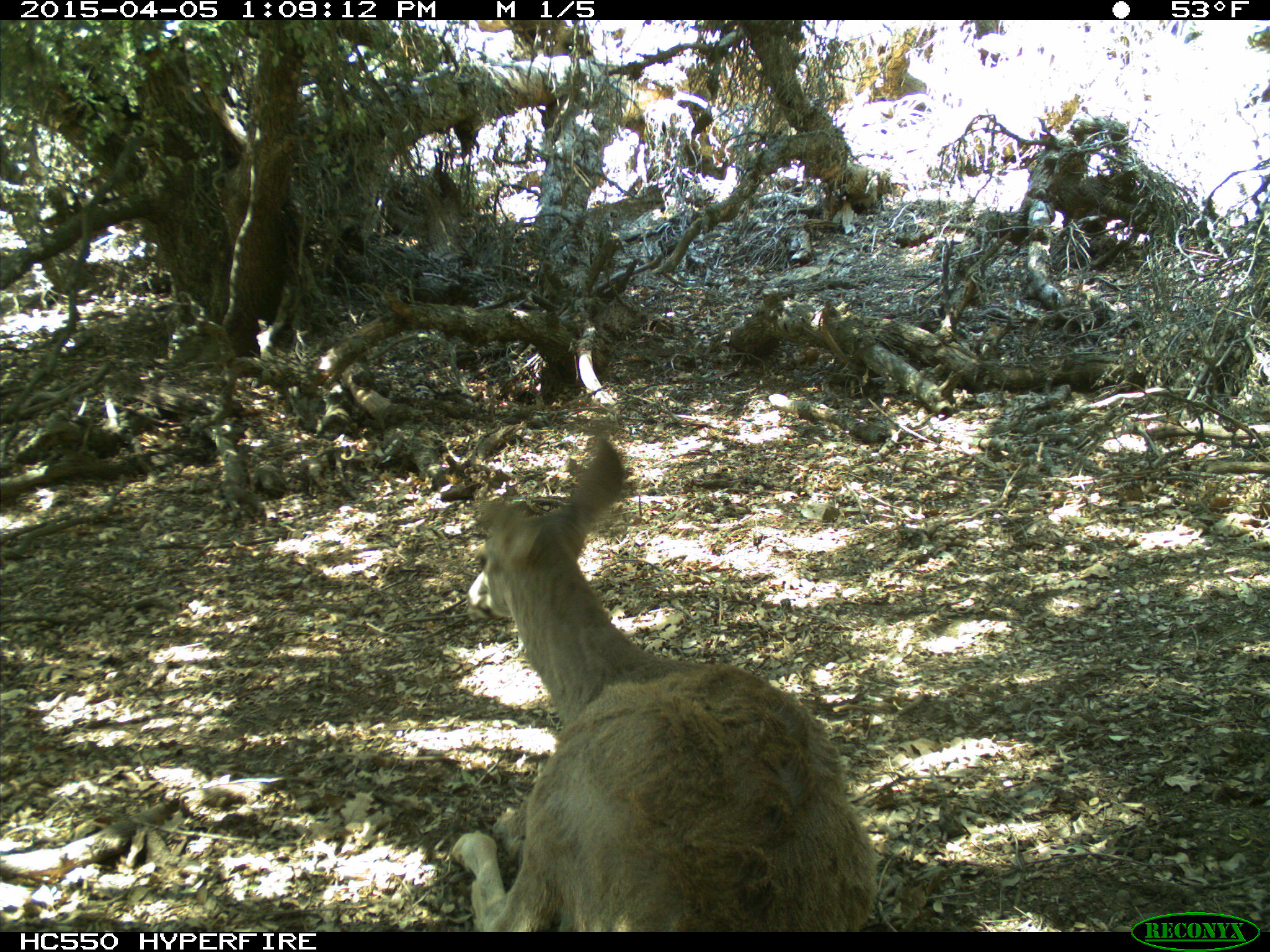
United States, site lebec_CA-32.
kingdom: Animalia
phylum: Chordata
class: Mammalia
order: Artiodactyla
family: Cervidae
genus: Odocoileus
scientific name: Odocoileus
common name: deer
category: unidentified deer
Unidentified deer (deer) (Odocoileus).